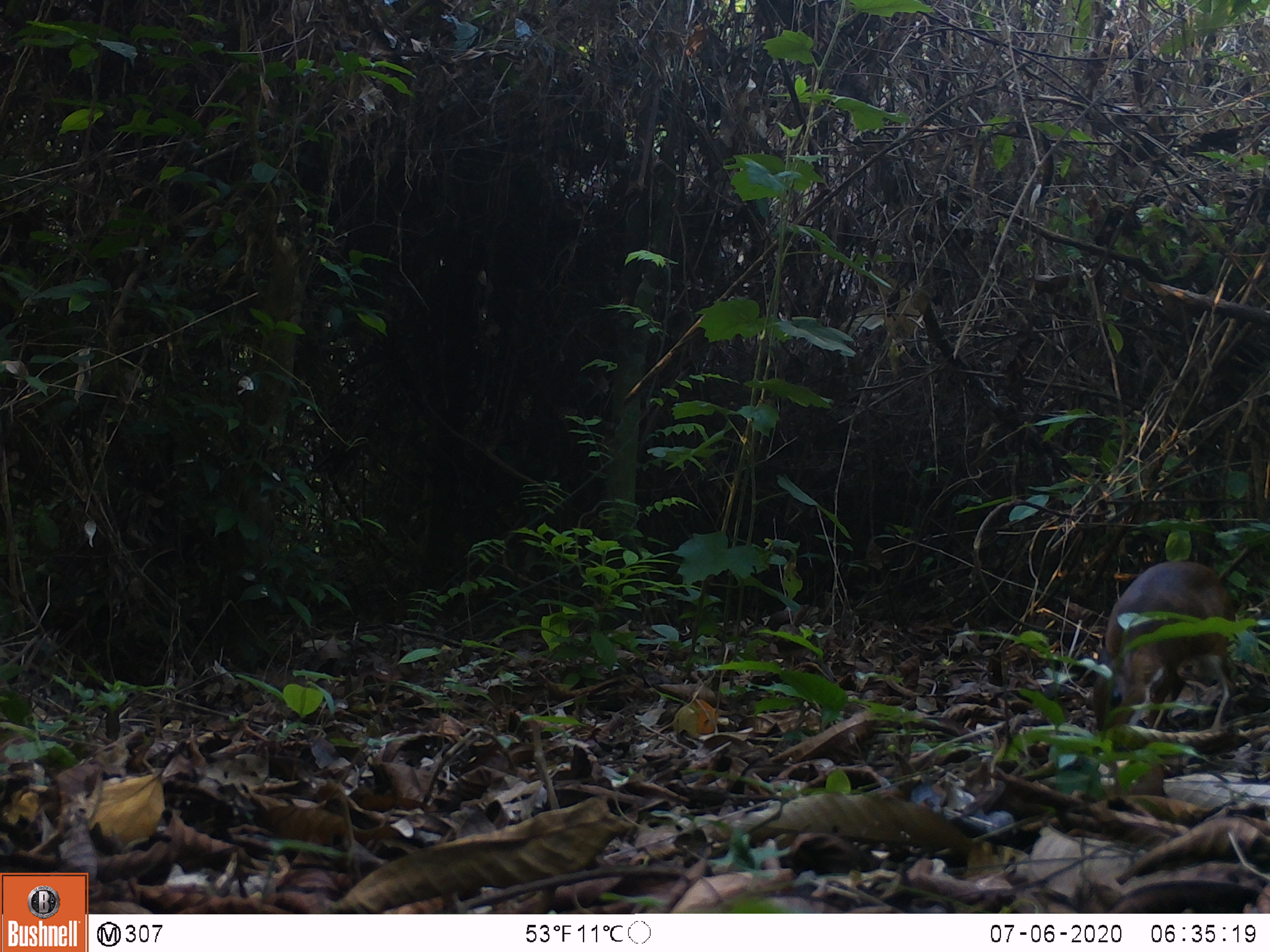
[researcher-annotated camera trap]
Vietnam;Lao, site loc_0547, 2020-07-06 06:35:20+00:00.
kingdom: Animalia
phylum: Chordata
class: Mammalia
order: Artiodactyla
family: Tragulidae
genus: Moschiola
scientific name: Moschiola meminna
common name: chevrotain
Chevrotain (Moschiola meminna). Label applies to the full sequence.